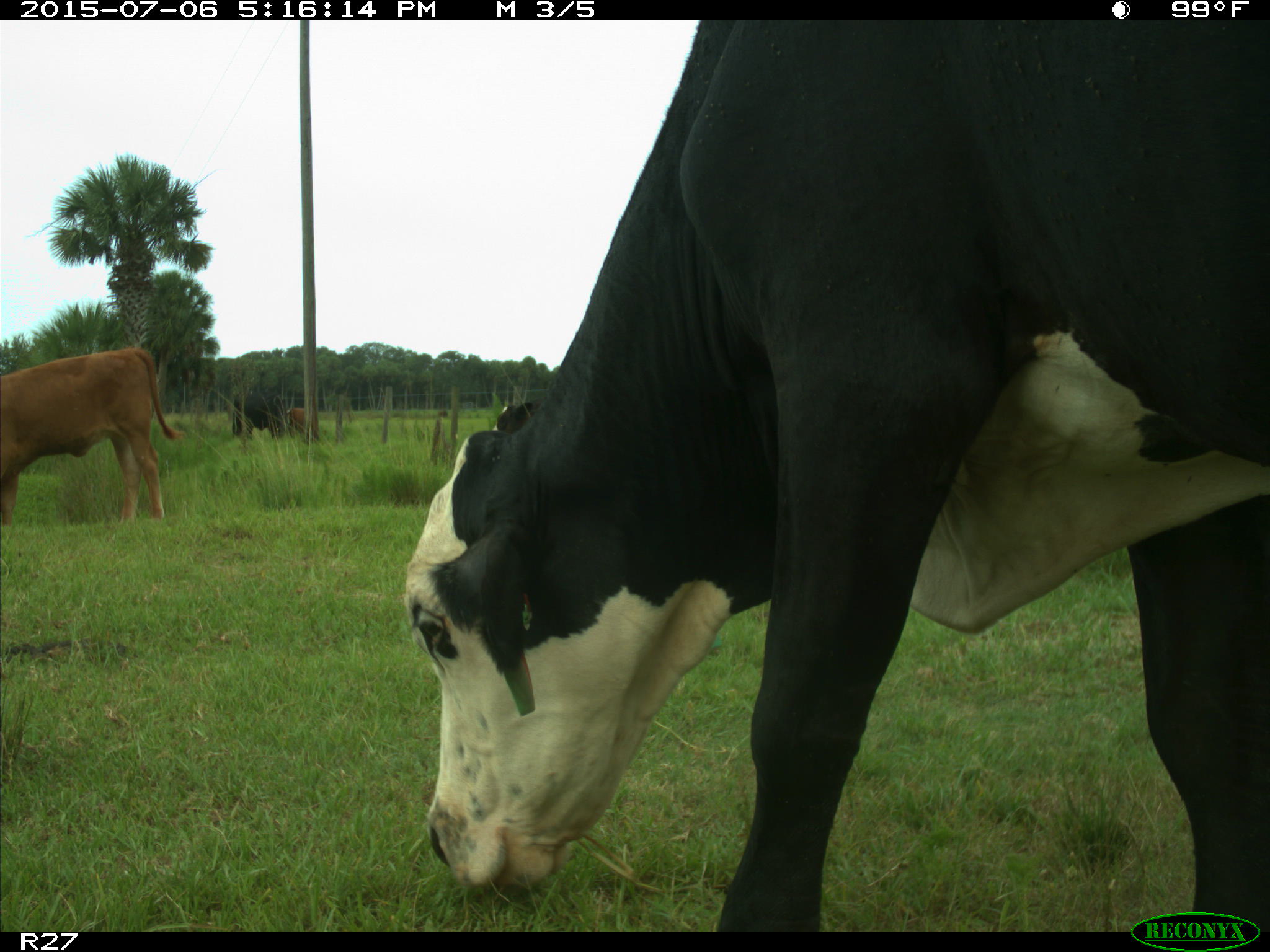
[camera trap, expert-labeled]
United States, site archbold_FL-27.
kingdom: Animalia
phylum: Chordata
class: Mammalia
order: Artiodactyla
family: Bovidae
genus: Bos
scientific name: Bos taurus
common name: domestic cow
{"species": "Bos taurus (domestic cow)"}